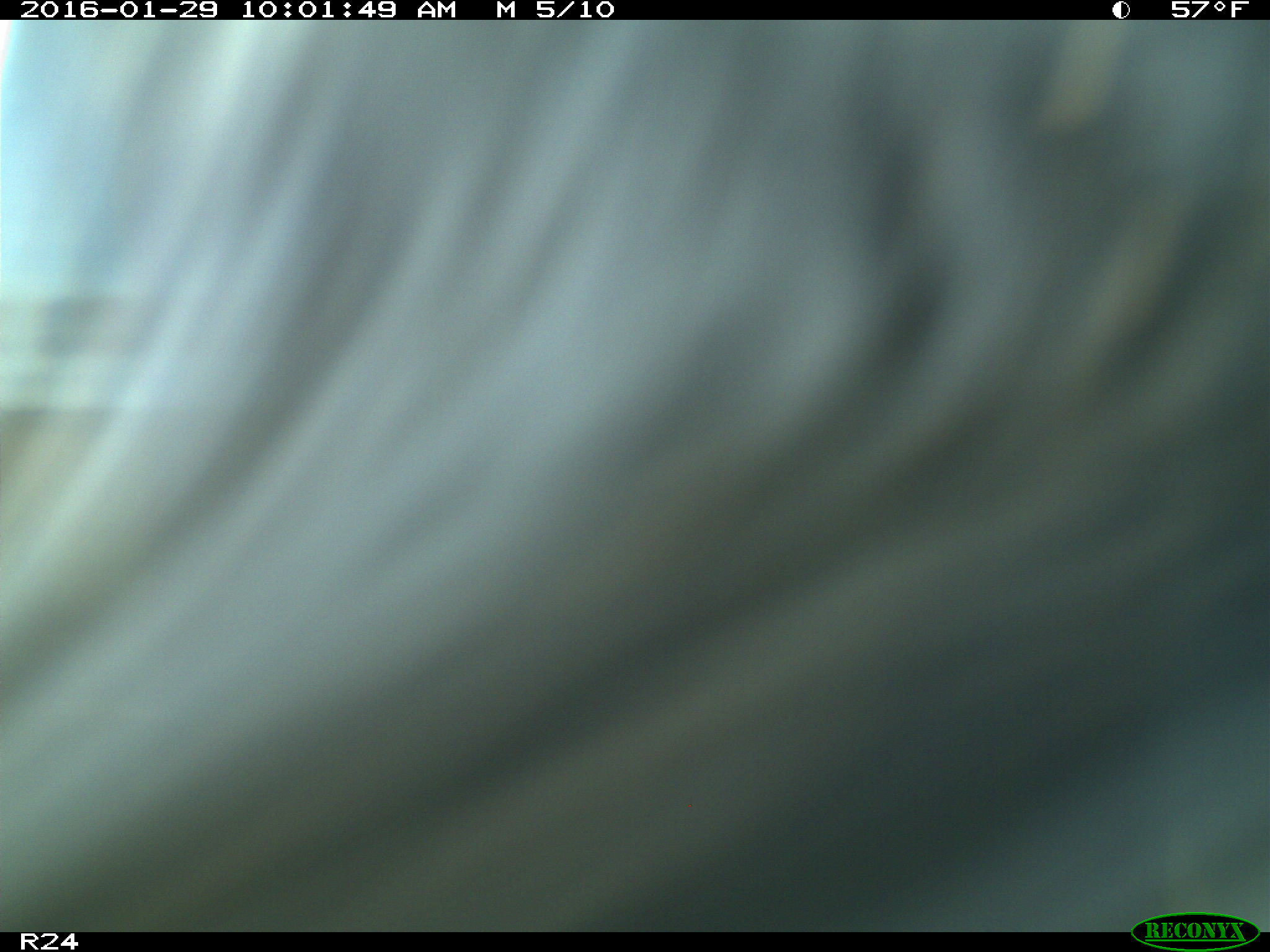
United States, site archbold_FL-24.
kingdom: Animalia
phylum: Chordata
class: Mammalia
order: Artiodactyla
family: Bovidae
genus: Bos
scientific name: Bos taurus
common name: domestic cow